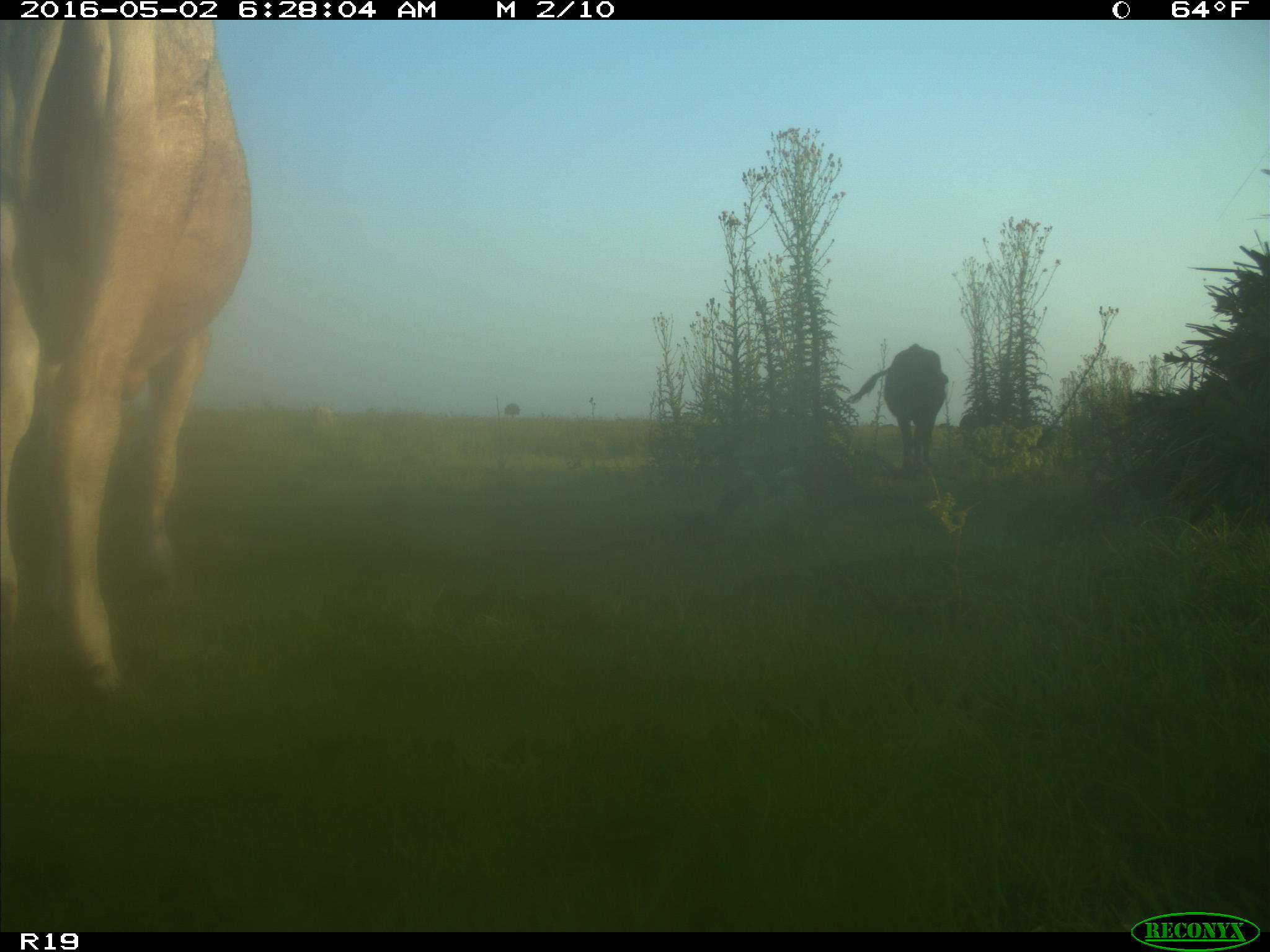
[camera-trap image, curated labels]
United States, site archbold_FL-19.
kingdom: Animalia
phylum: Chordata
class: Mammalia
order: Artiodactyla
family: Bovidae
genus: Bos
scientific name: Bos taurus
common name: domestic cow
Bos taurus (domestic cow).